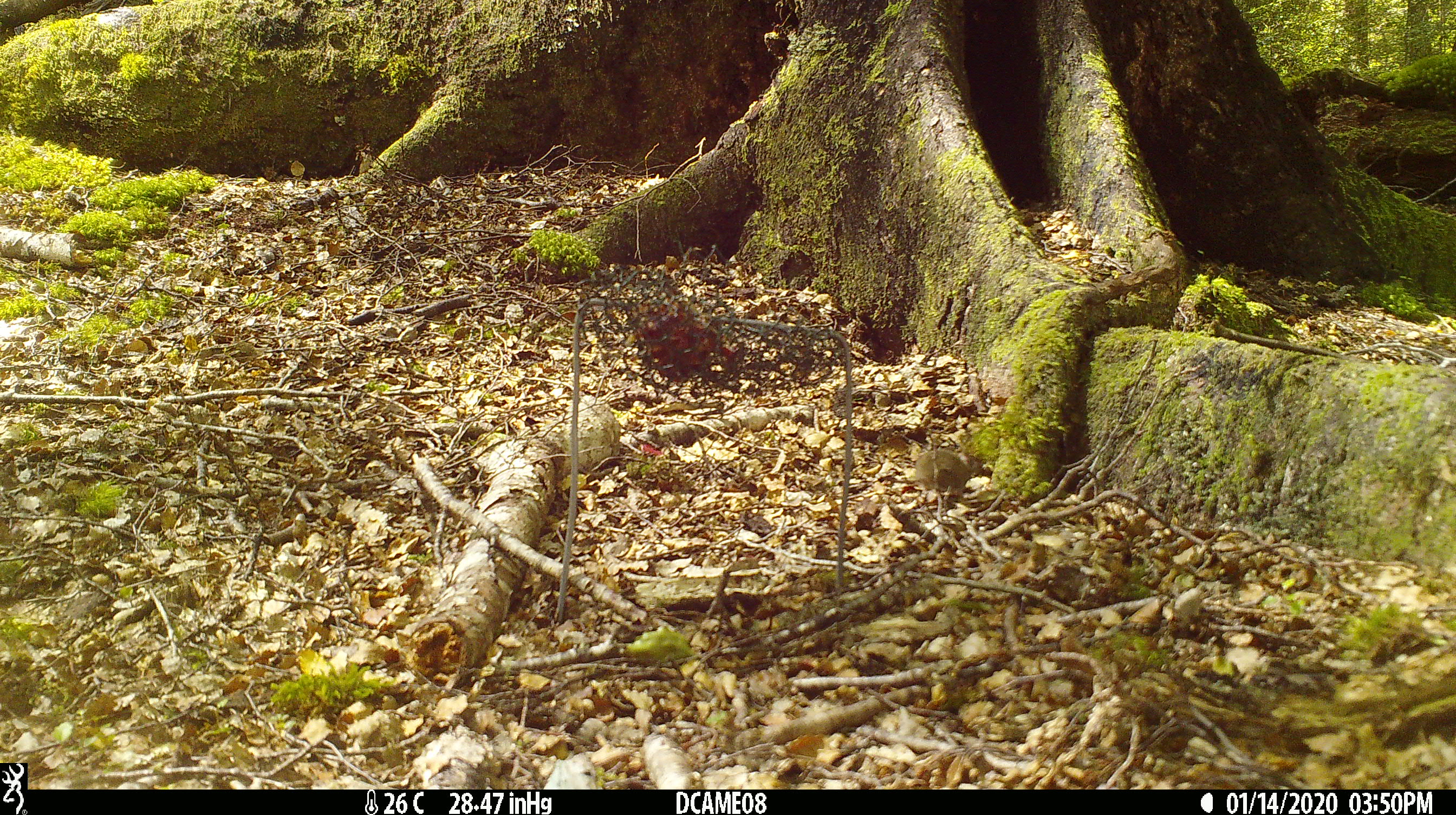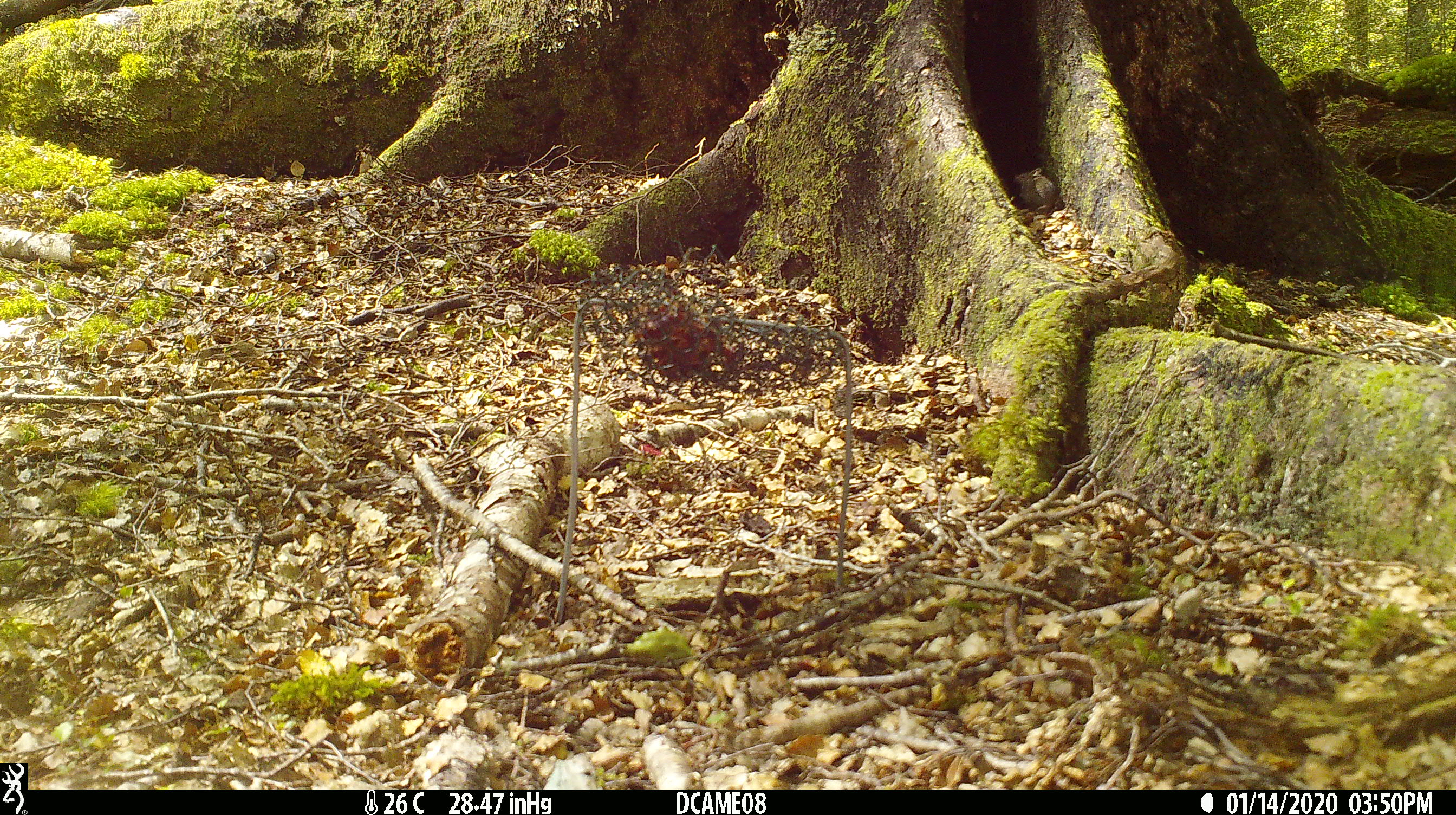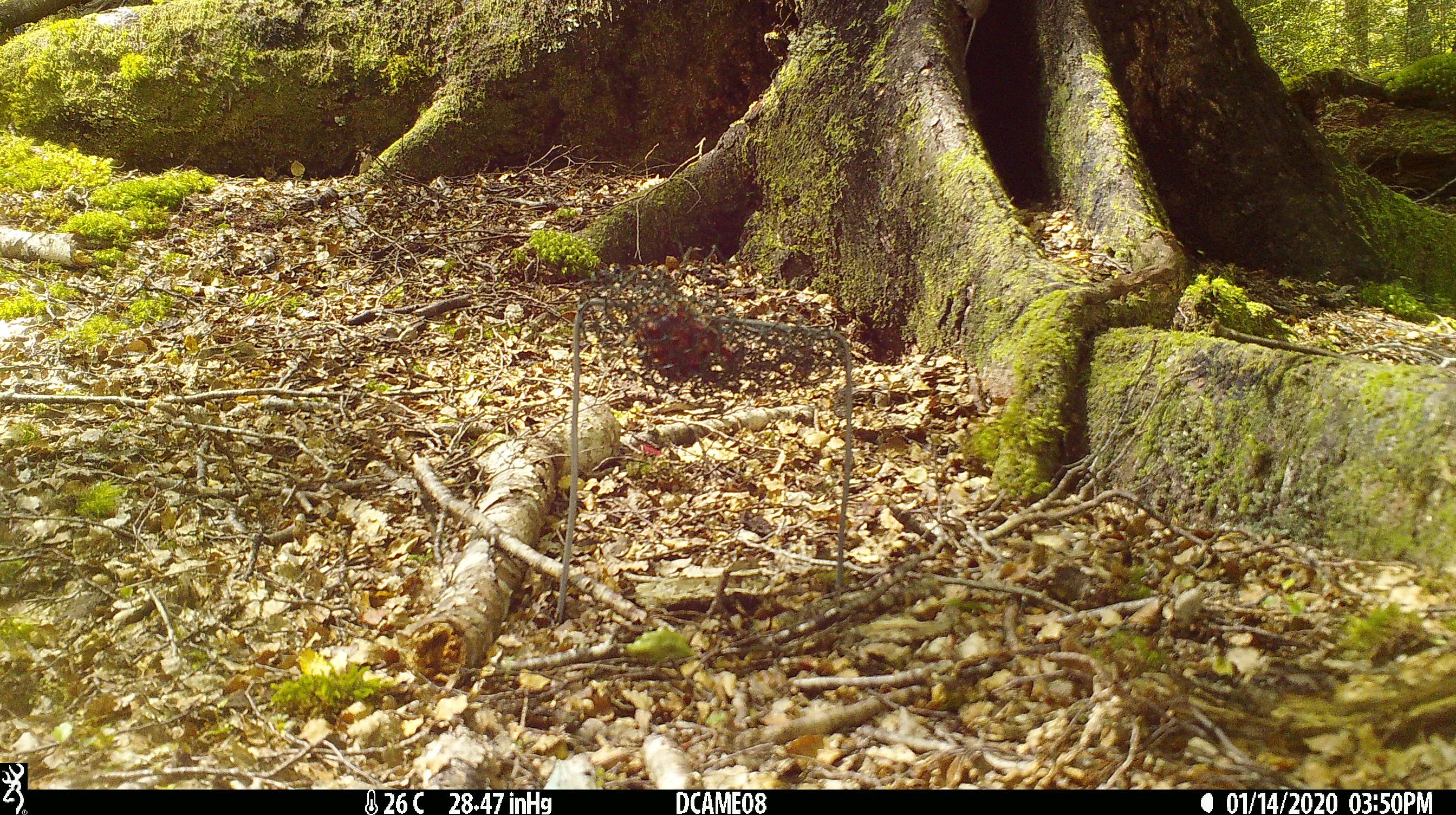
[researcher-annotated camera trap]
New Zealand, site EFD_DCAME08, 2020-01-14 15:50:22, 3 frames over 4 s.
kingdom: Animalia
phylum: Chordata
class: Mammalia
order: Rodentia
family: Muridae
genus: Mus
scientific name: Mus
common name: mouse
Mouse (Mus).